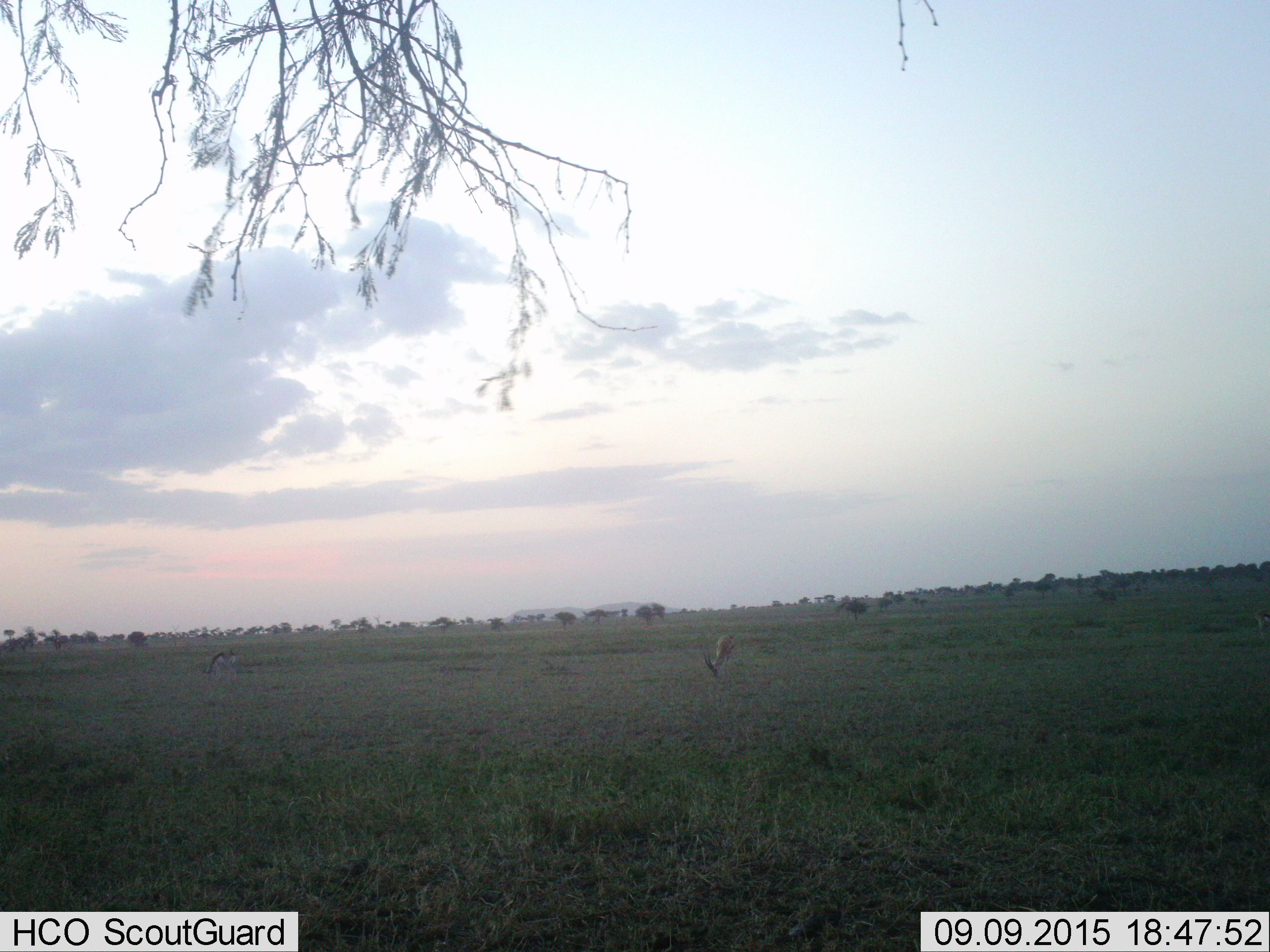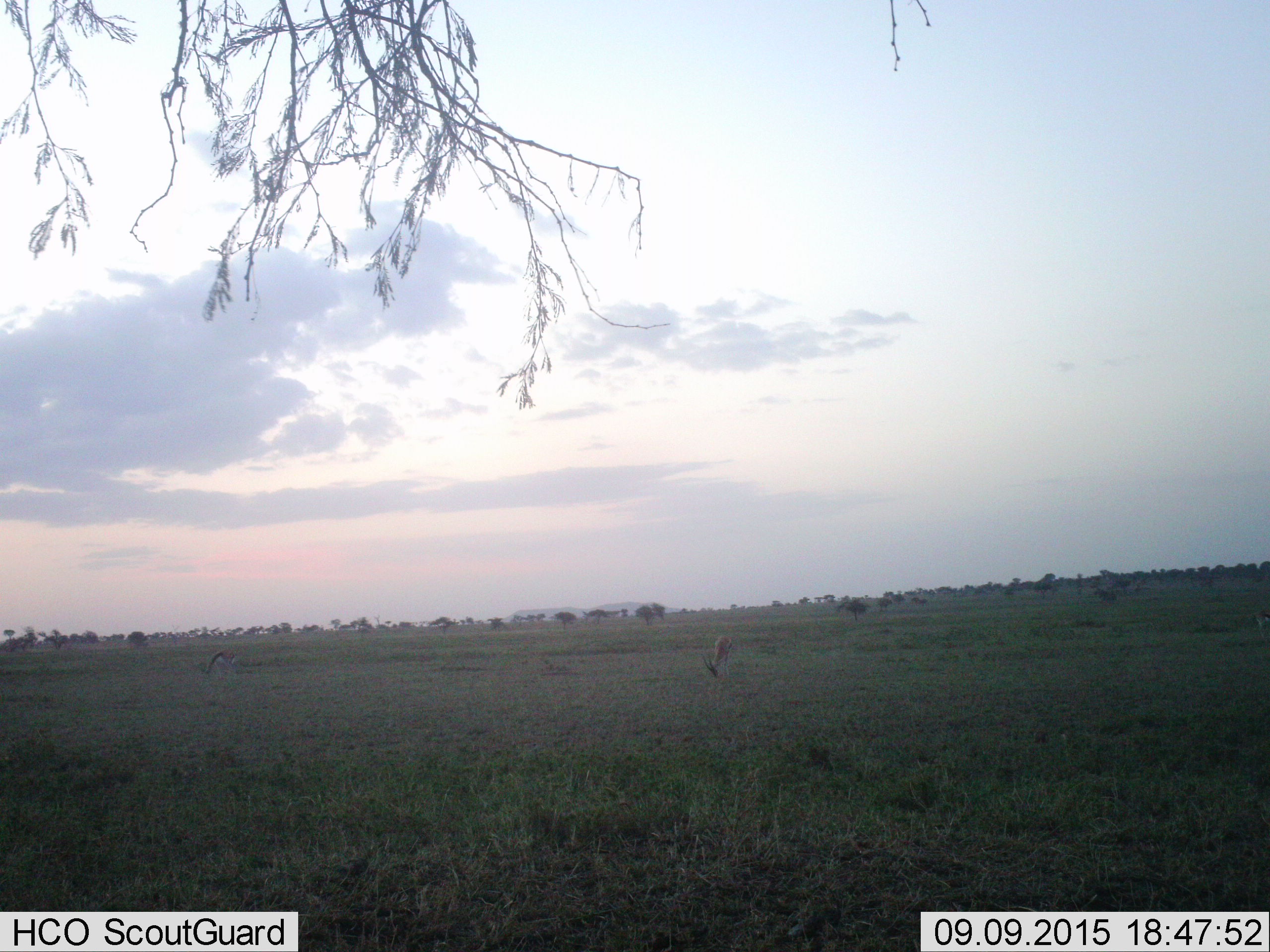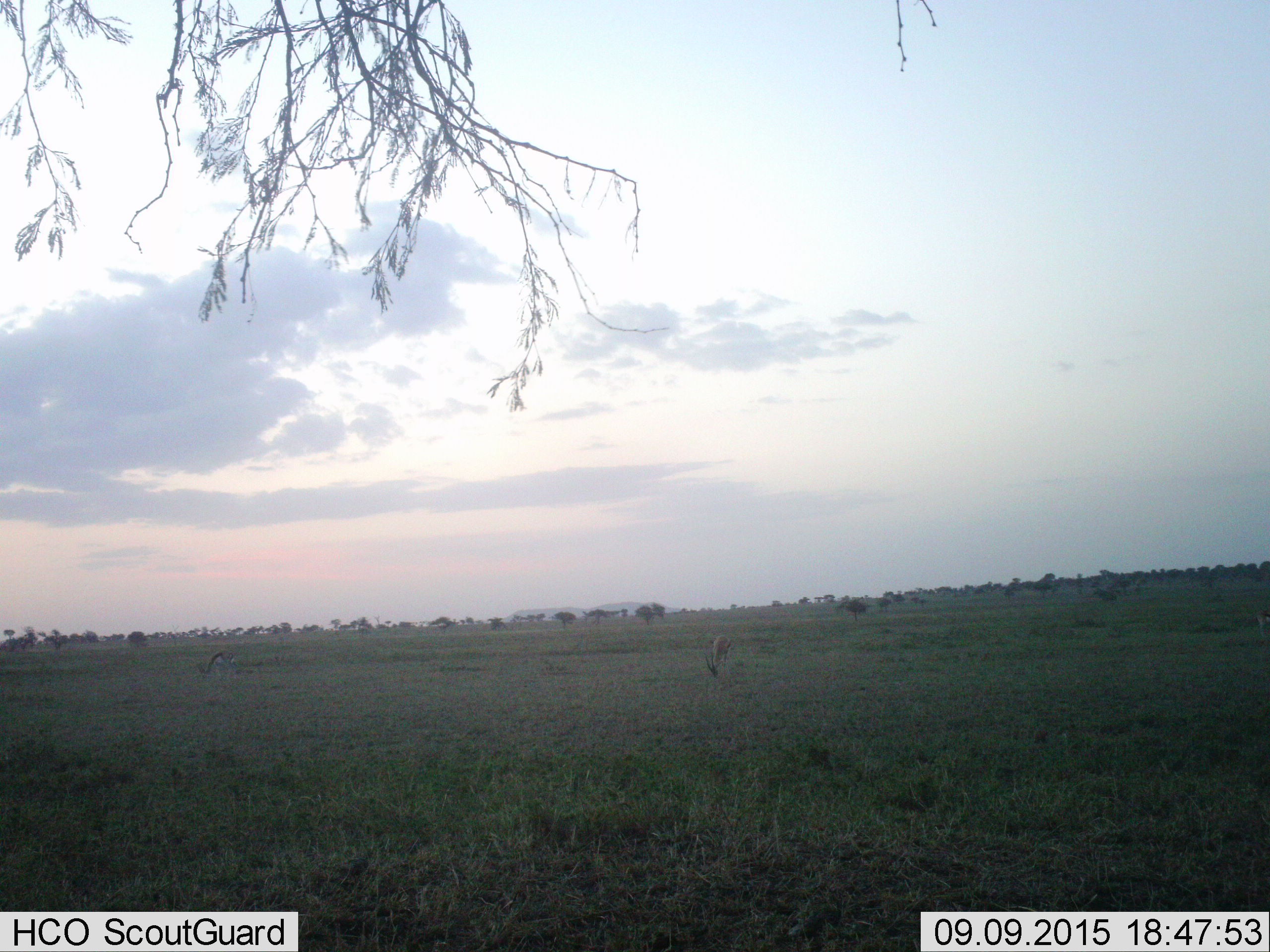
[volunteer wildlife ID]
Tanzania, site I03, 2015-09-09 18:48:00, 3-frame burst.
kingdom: Animalia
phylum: Chordata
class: Mammalia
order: Artiodactyla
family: Bovidae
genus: Eudorcas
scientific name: Eudorcas thomsonii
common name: thomson's gazelle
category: gazellethomsons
Gazellethomsons (thomson's gazelle) (Eudorcas thomsonii), count 2. Behavior (volunteer vote fractions): standing 29%, resting 0%, moving 29%, interacting 0%. Young present (vote fraction): 0%. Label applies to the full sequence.